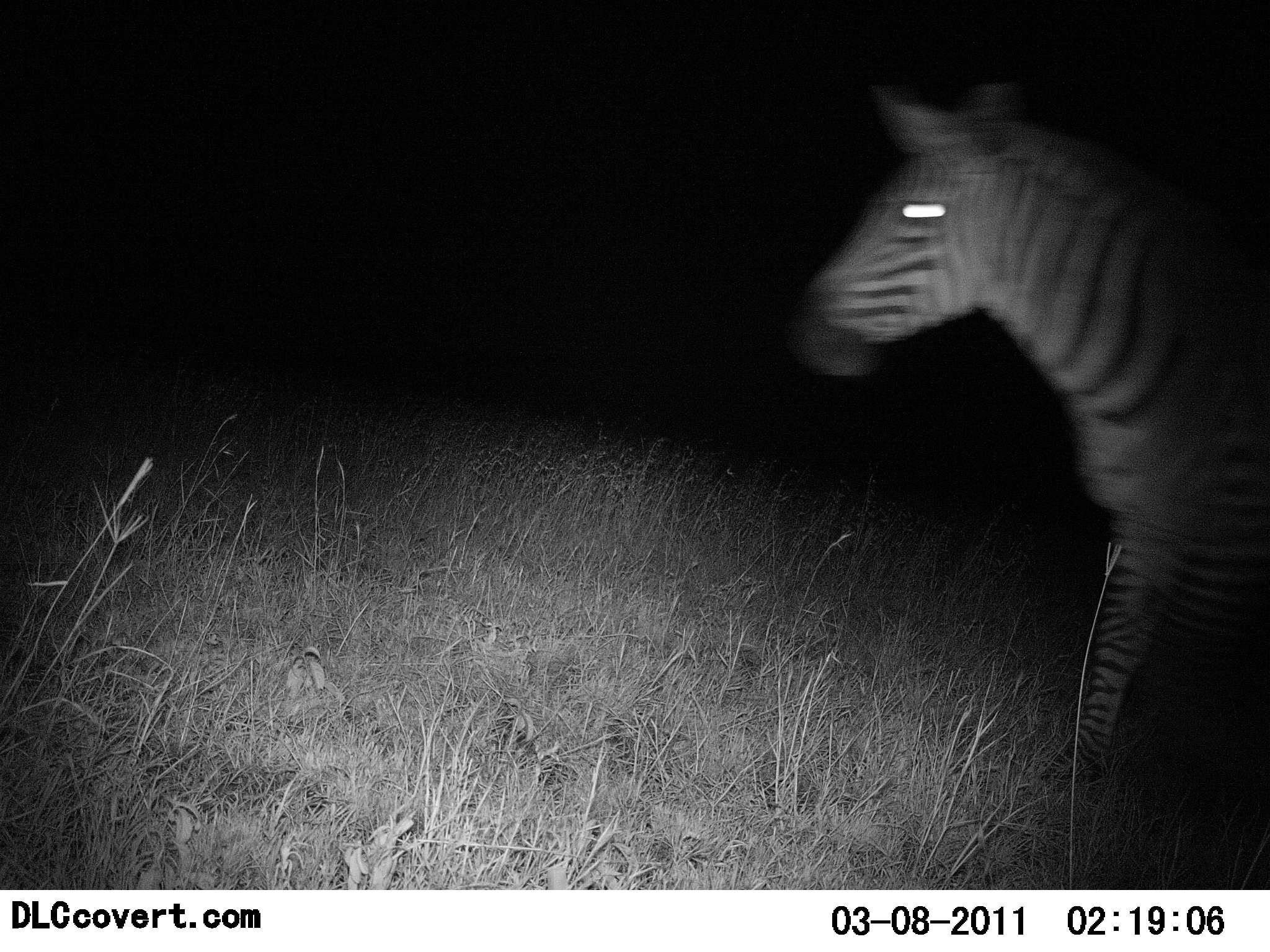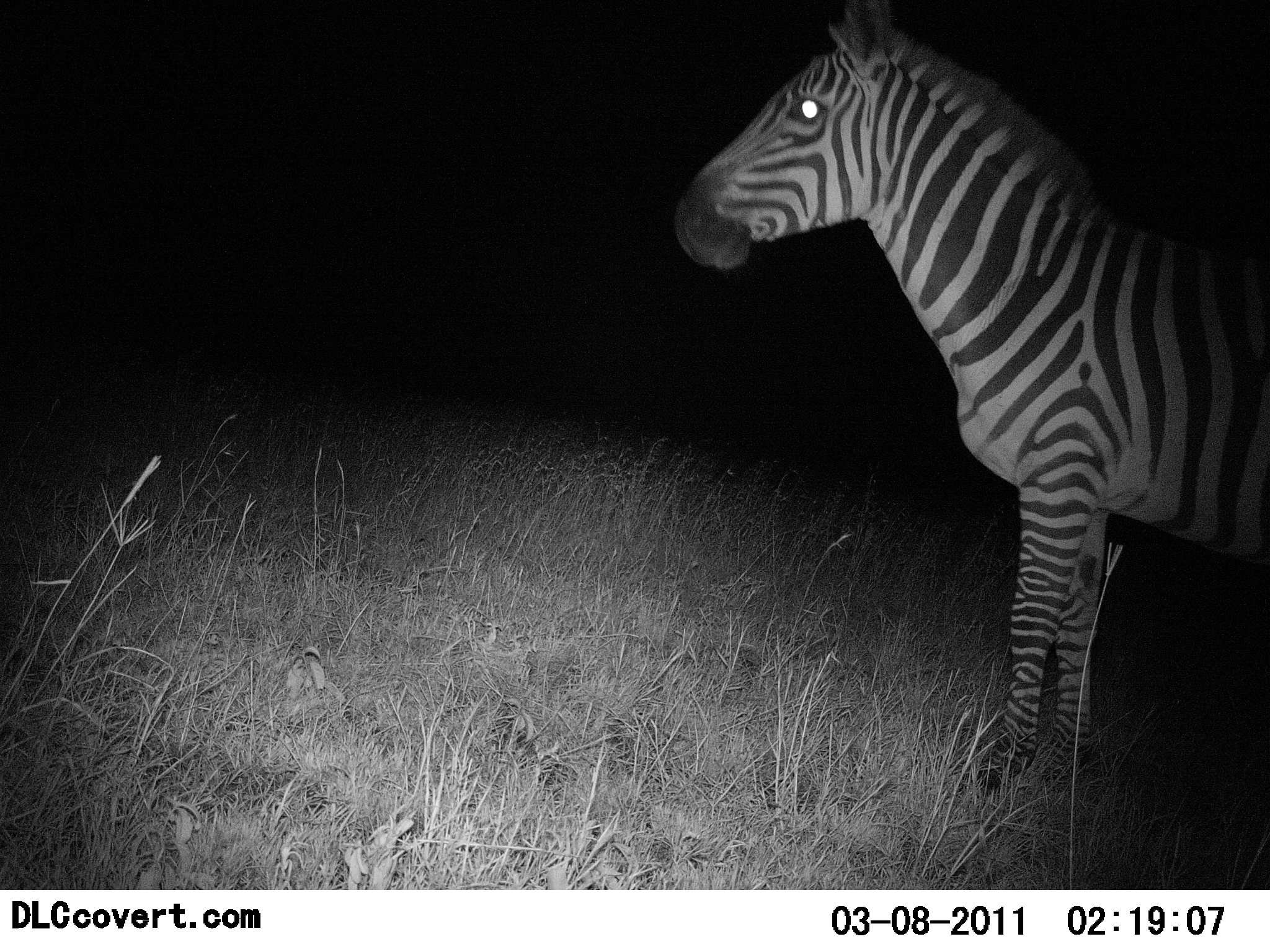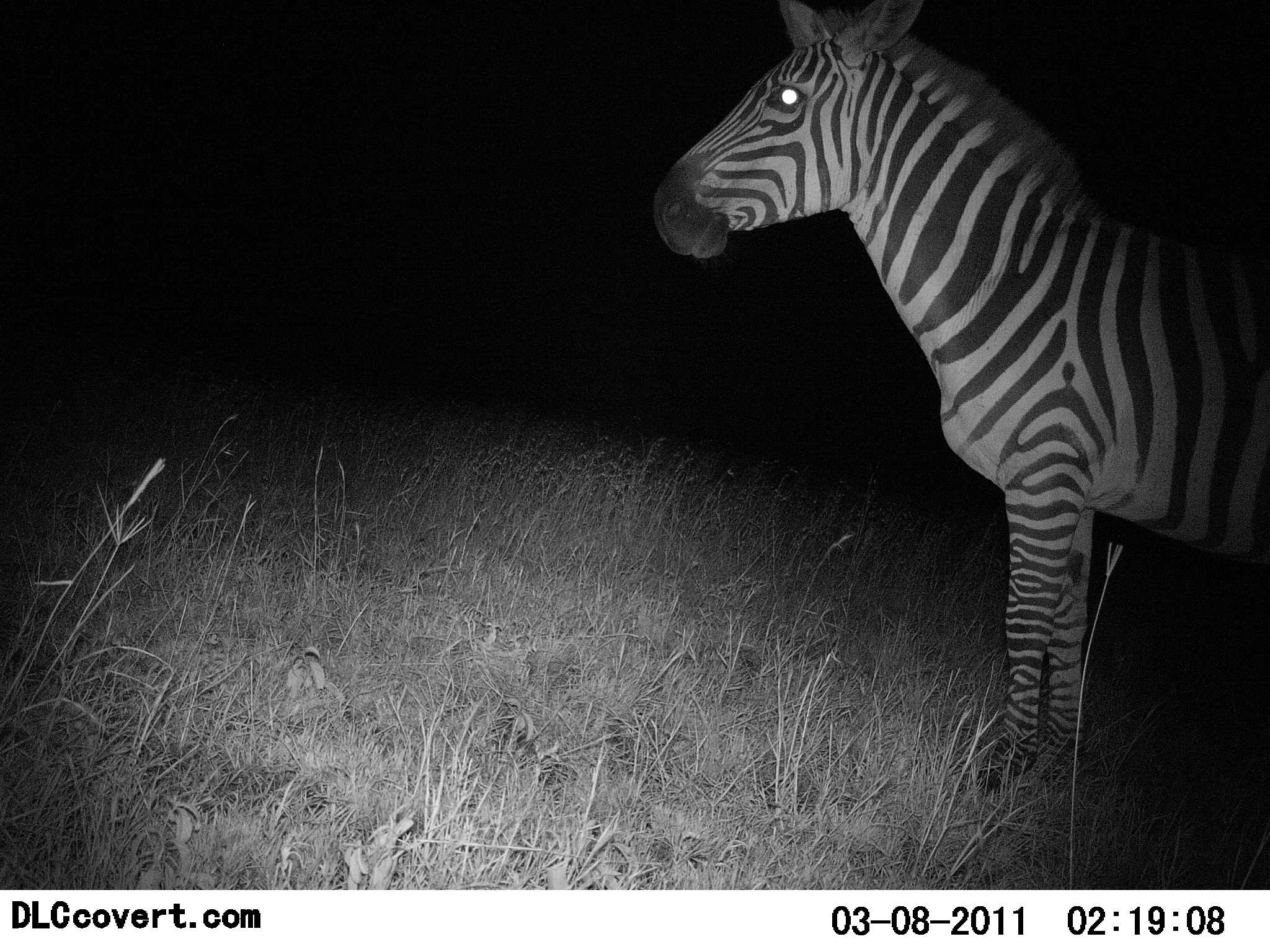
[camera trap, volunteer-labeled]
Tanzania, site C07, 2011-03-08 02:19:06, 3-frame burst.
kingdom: Animalia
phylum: Chordata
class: Mammalia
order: Perissodactyla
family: Equidae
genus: Equus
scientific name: Equus quagga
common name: plains zebra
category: zebra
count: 1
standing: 9%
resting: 0%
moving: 91%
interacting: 0%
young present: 0%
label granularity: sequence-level